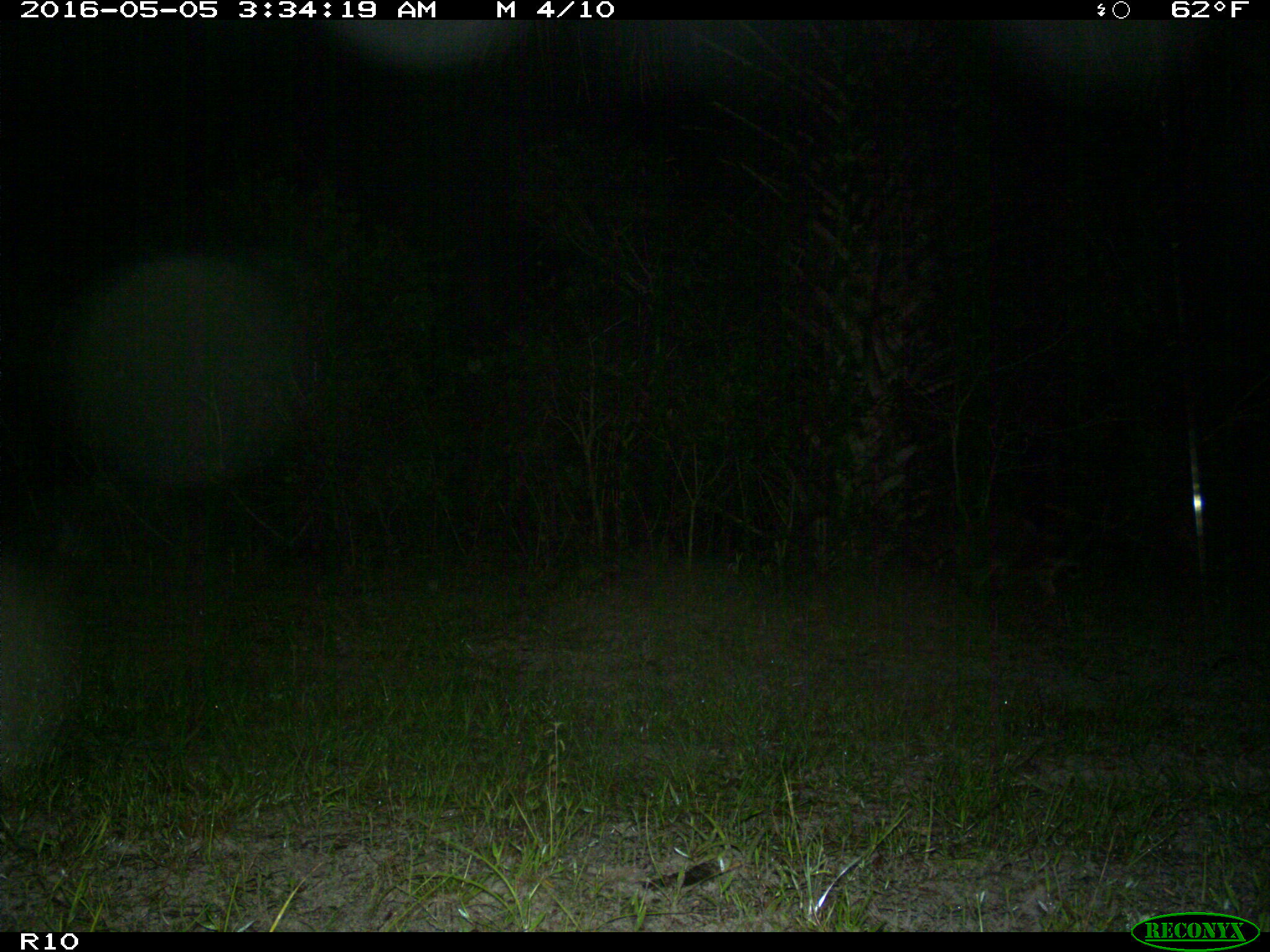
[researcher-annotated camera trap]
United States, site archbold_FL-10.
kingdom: Animalia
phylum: Chordata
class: Mammalia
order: Carnivora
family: Procyonidae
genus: Procyon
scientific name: Procyon lotor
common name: common raccoon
Procyon lotor (common raccoon).